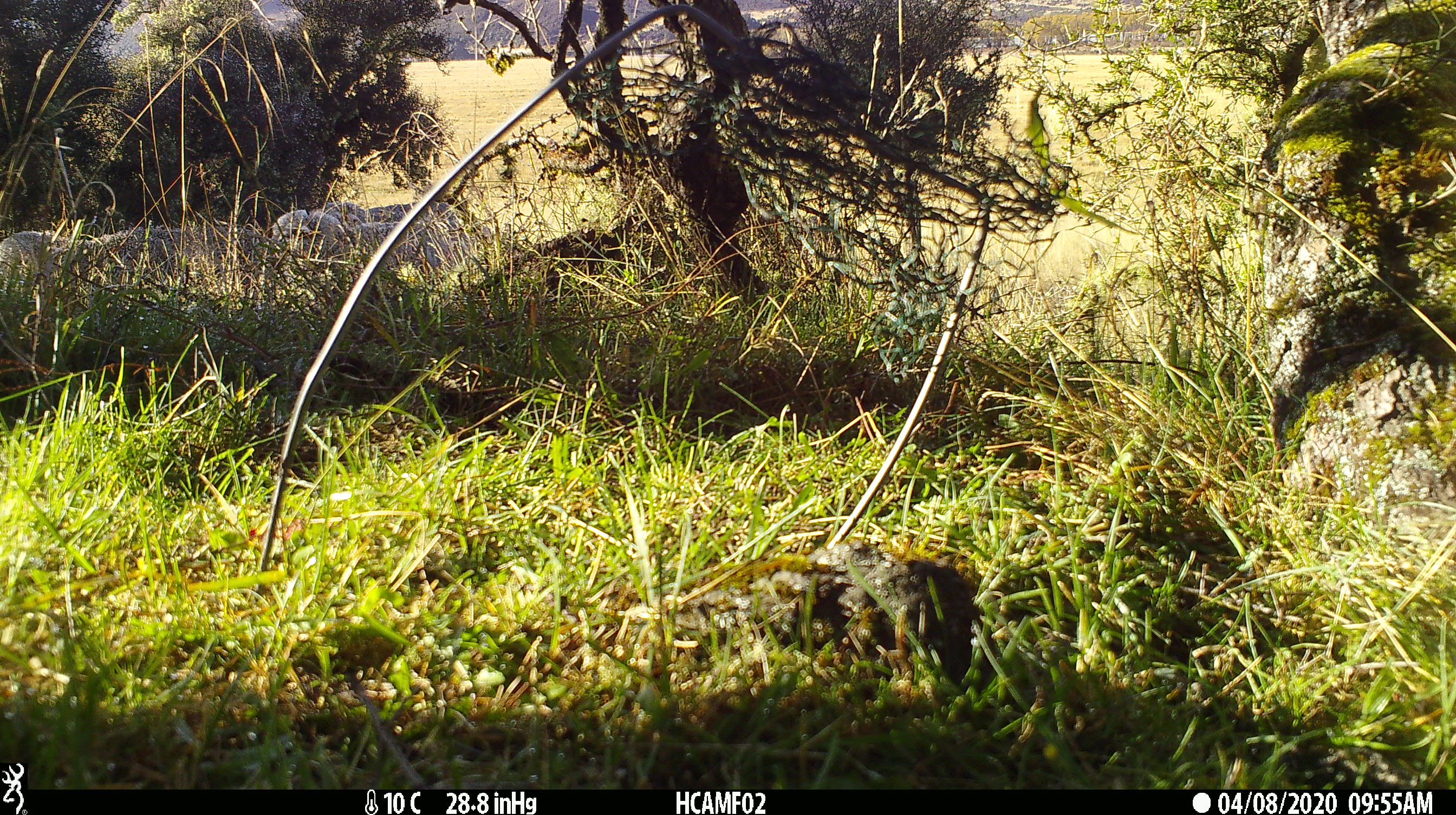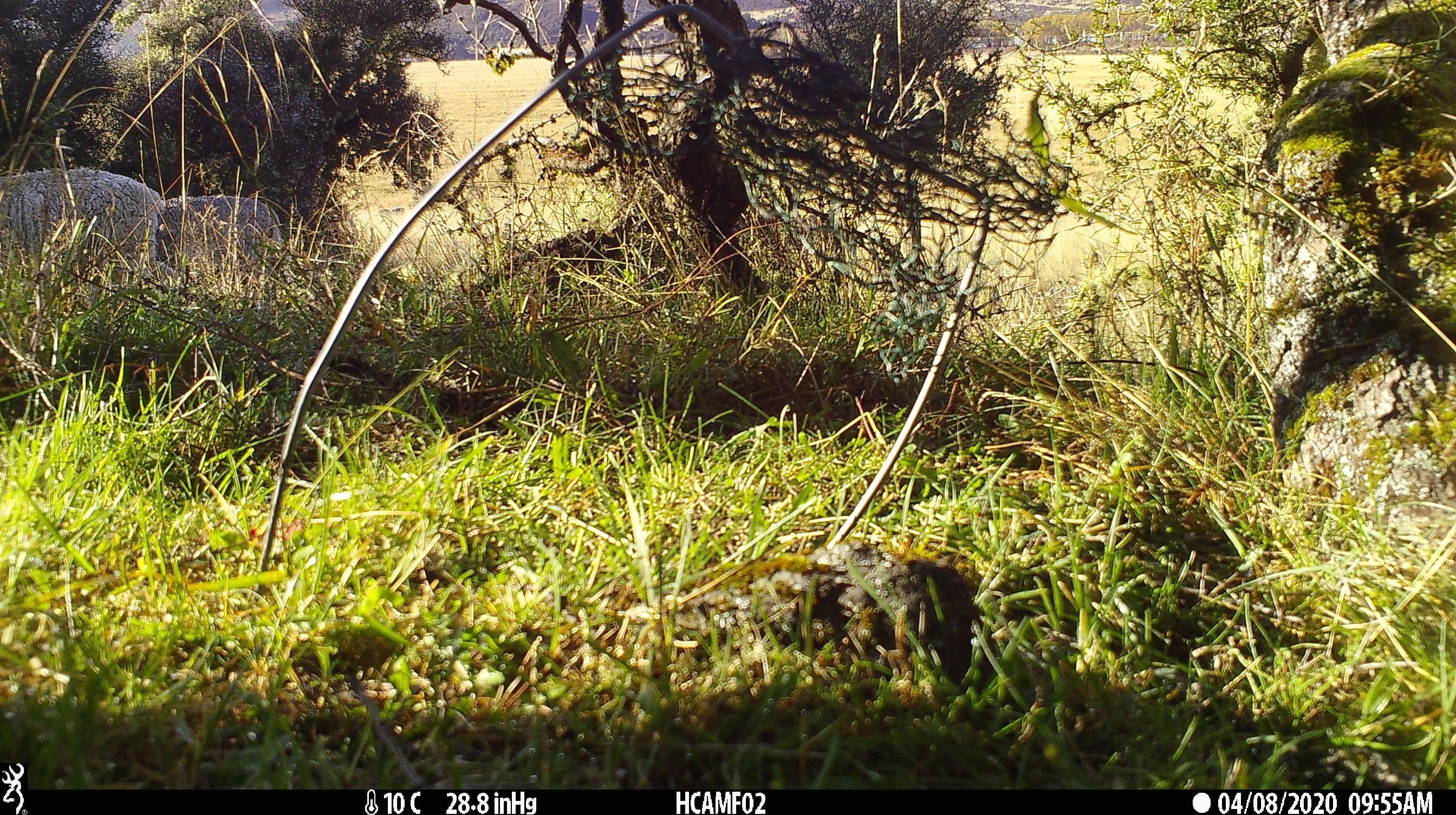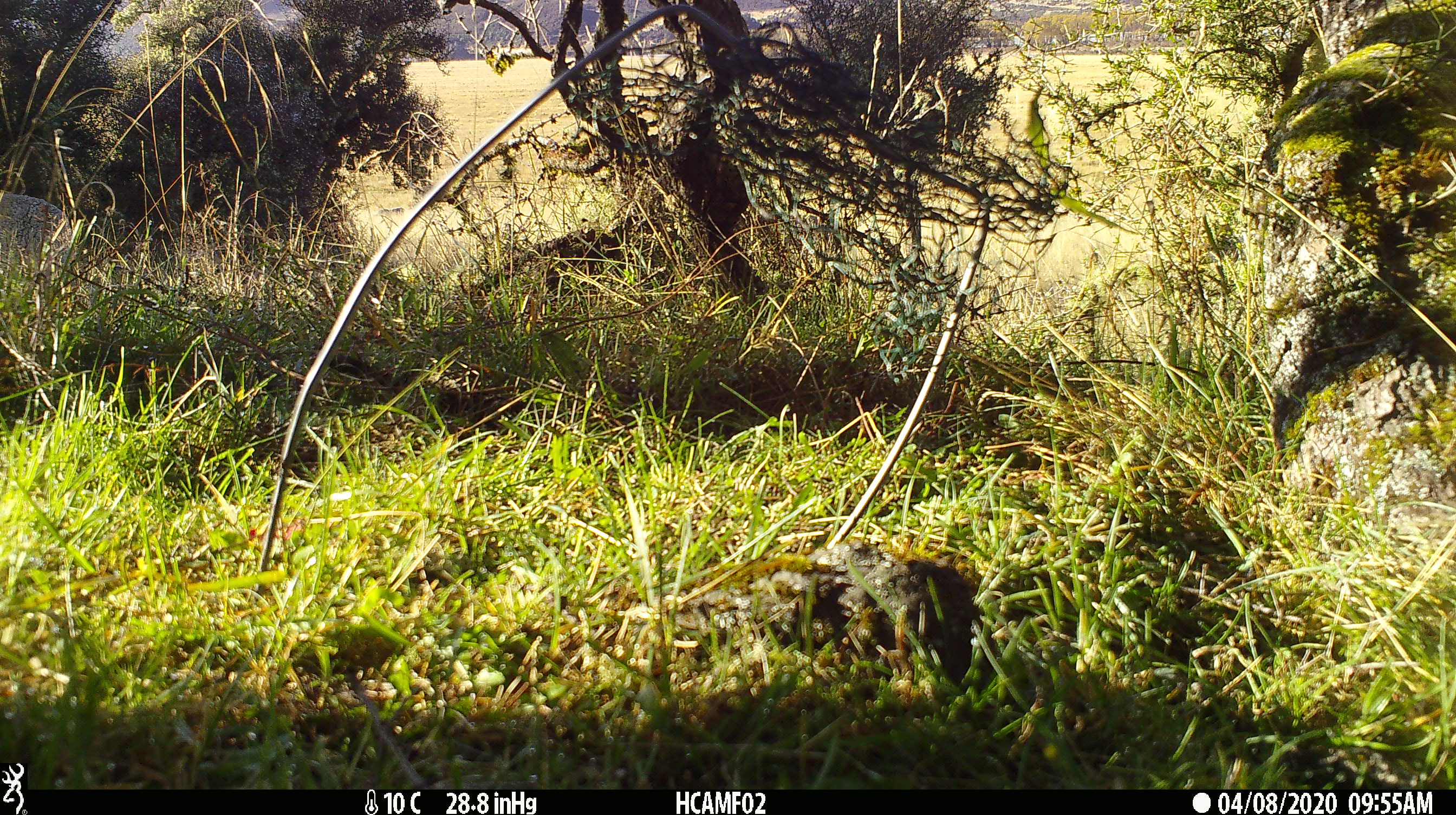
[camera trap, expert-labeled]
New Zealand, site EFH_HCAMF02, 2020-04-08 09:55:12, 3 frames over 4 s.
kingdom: Animalia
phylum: Chordata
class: Mammalia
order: Artiodactyla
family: Bovidae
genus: Ovis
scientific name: Ovis aries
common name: domestic sheep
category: sheep